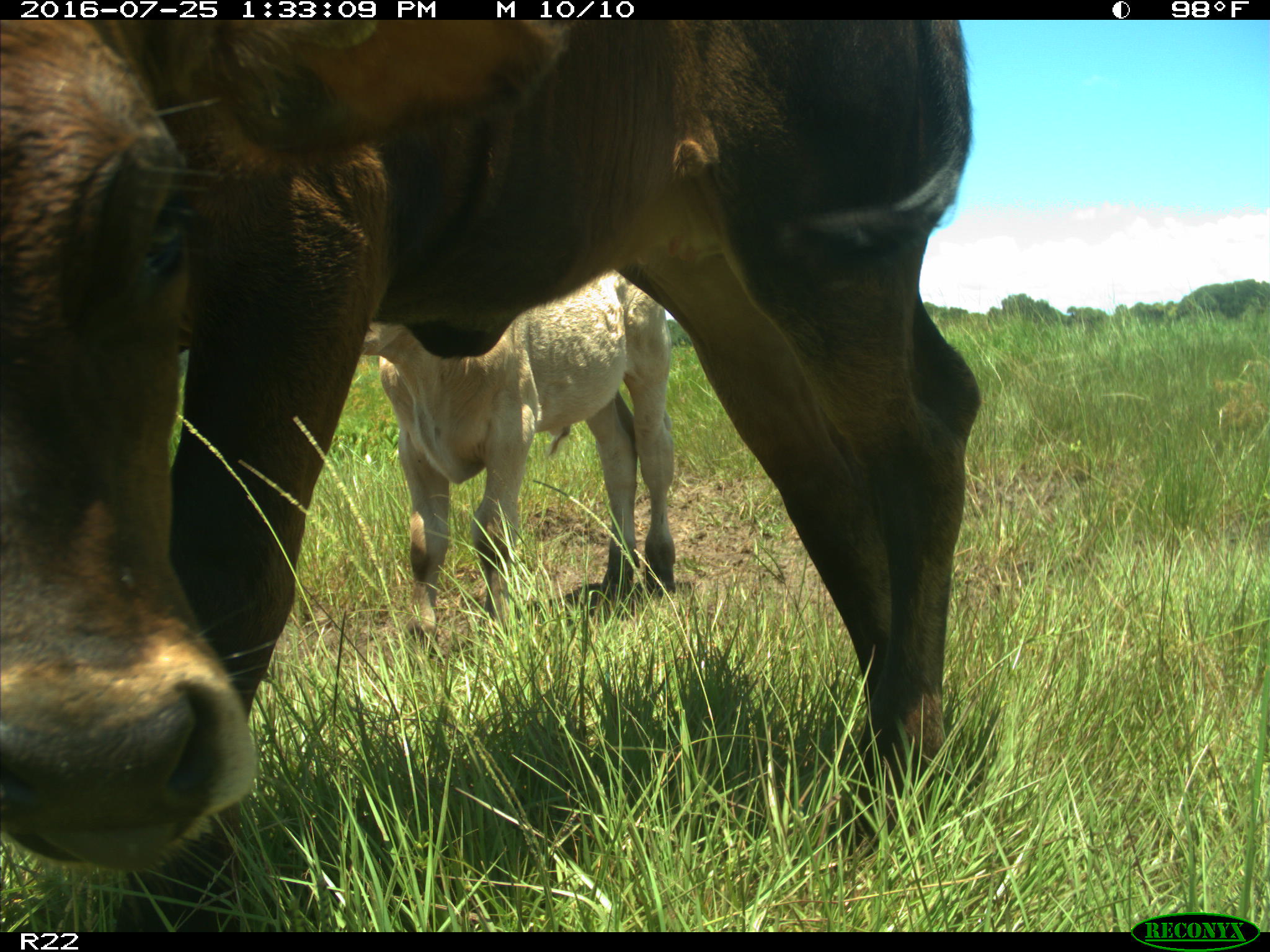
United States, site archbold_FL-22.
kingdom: Animalia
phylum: Chordata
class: Mammalia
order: Artiodactyla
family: Bovidae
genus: Bos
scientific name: Bos taurus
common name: domestic cow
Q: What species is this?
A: Bos taurus (domestic cow).